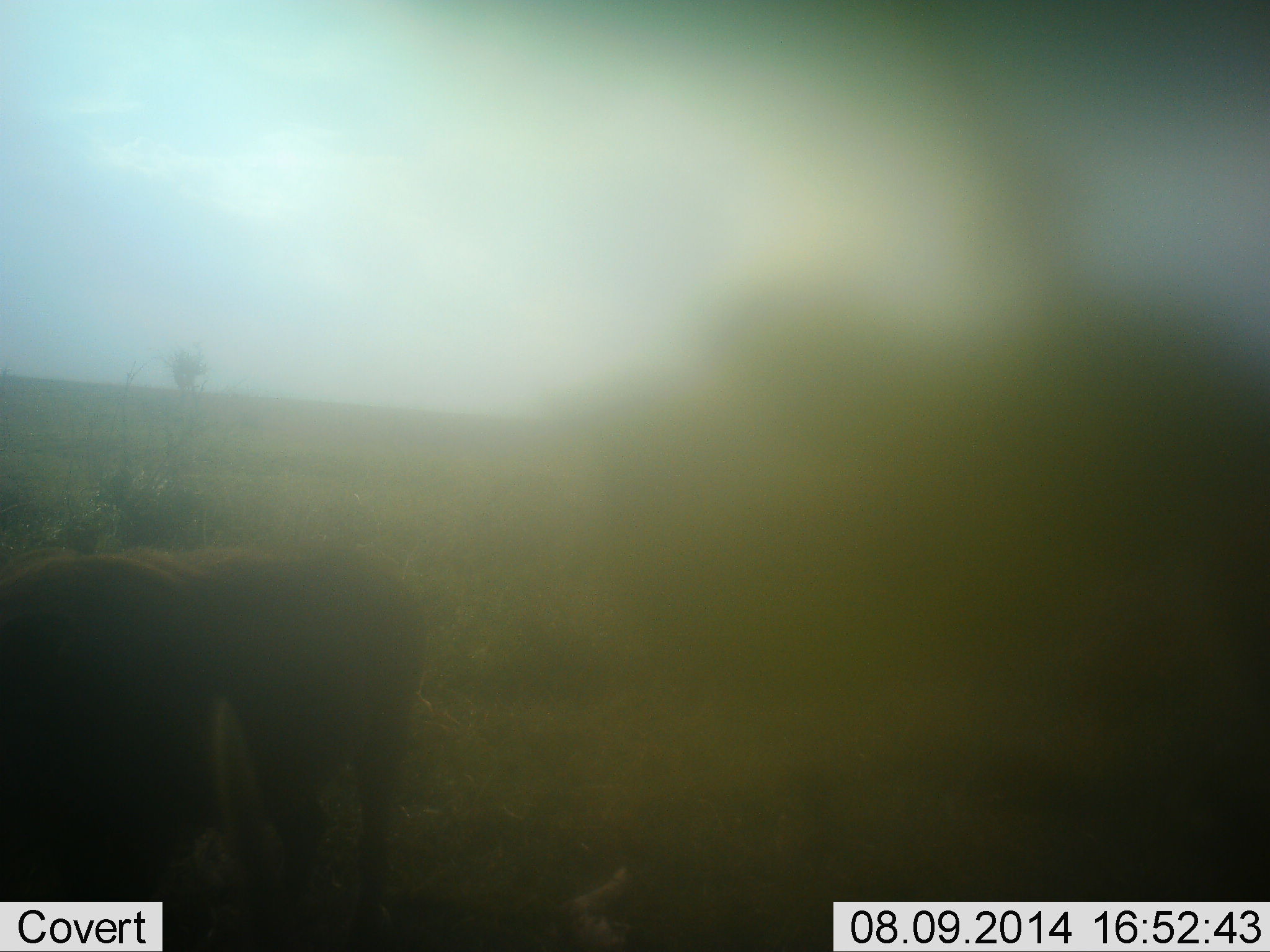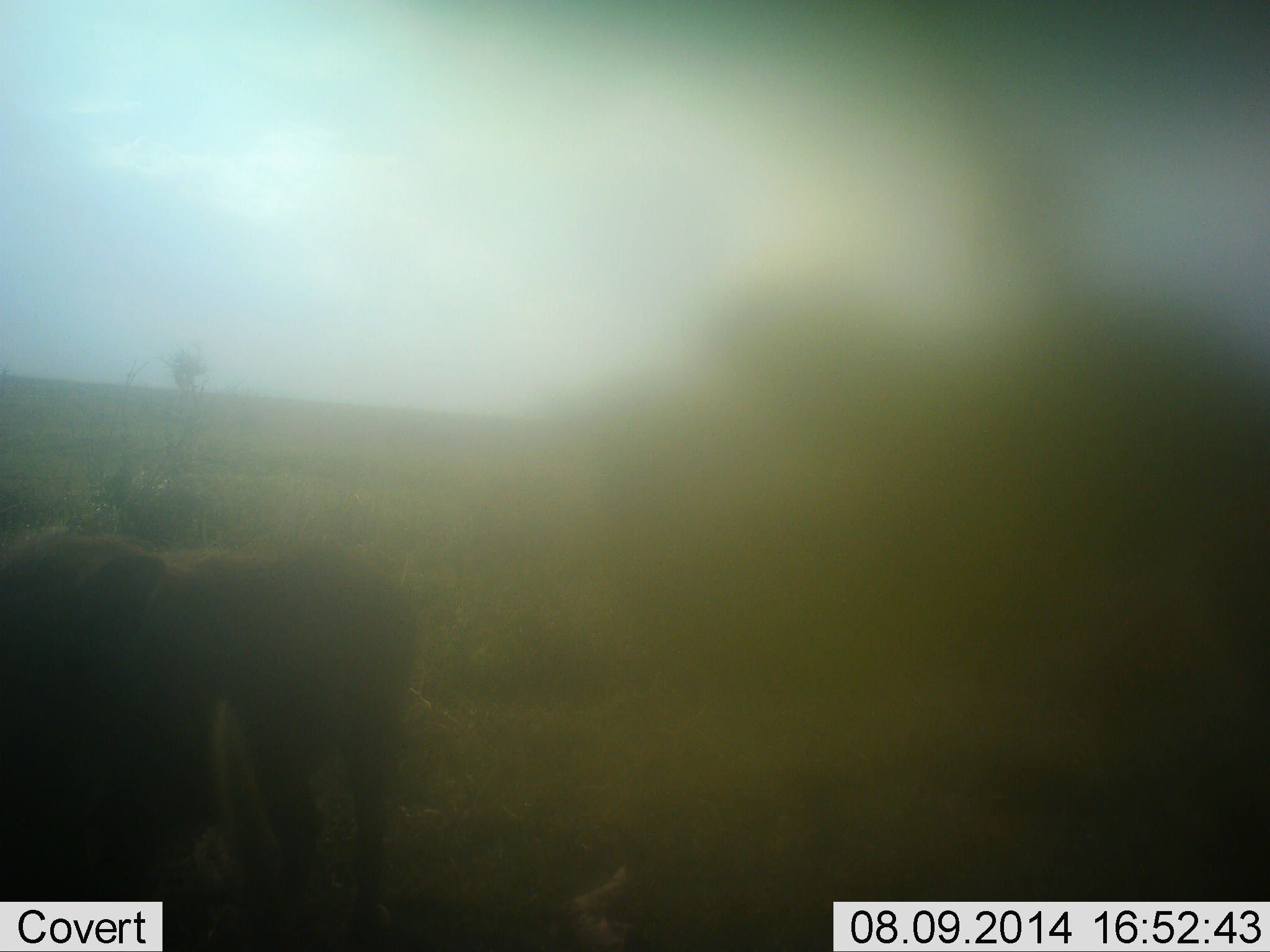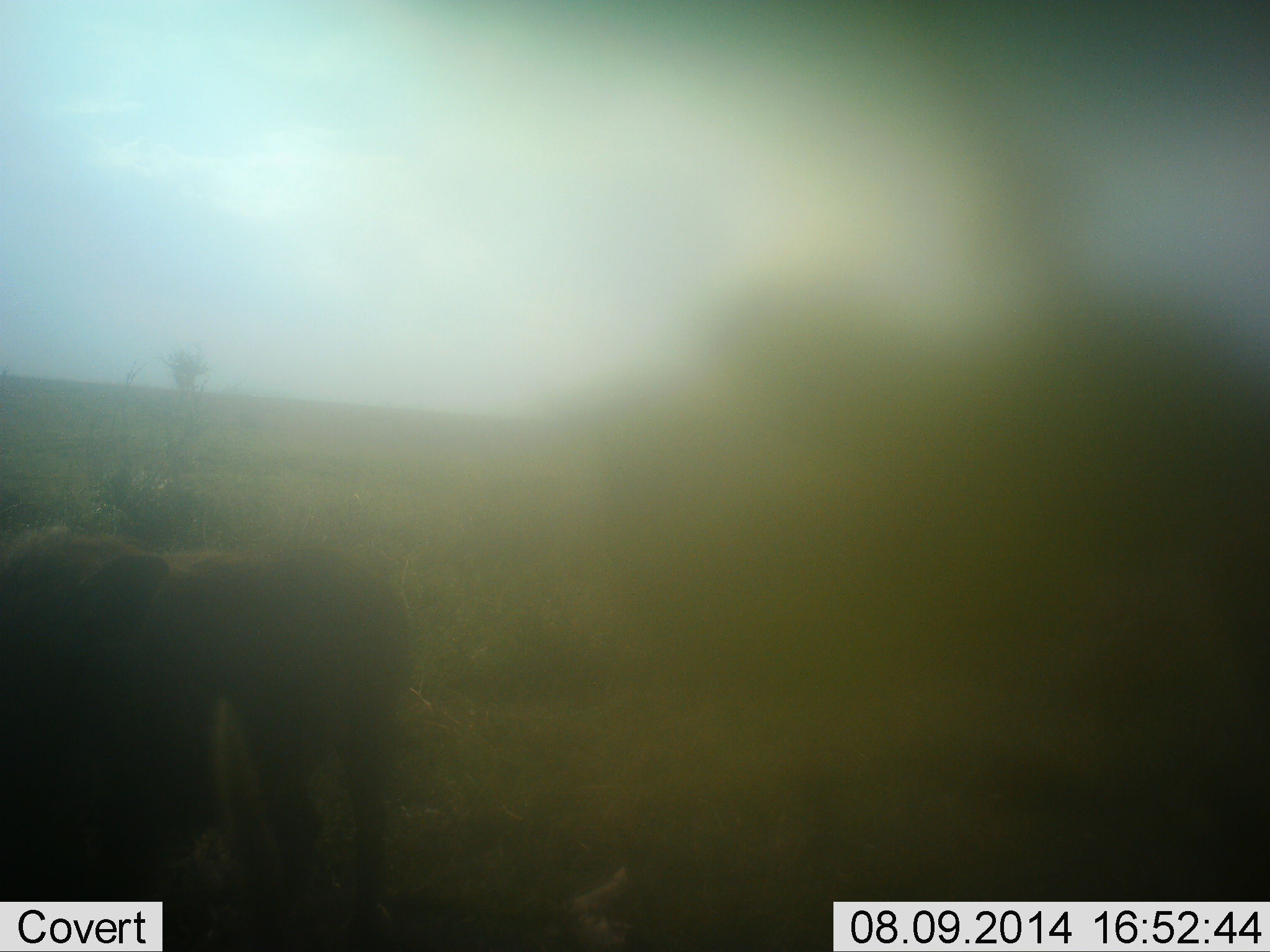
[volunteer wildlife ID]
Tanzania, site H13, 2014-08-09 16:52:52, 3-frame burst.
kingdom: Animalia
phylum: Chordata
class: Mammalia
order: Artiodactyla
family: Suidae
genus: Phacochoerus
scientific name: Phacochoerus africanus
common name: warthog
Warthog (Phacochoerus africanus), count 1. Behavior (volunteer vote fractions): standing 88%, resting 0%, moving 12%, interacting 0%. Young present (vote fraction): 0%. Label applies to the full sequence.